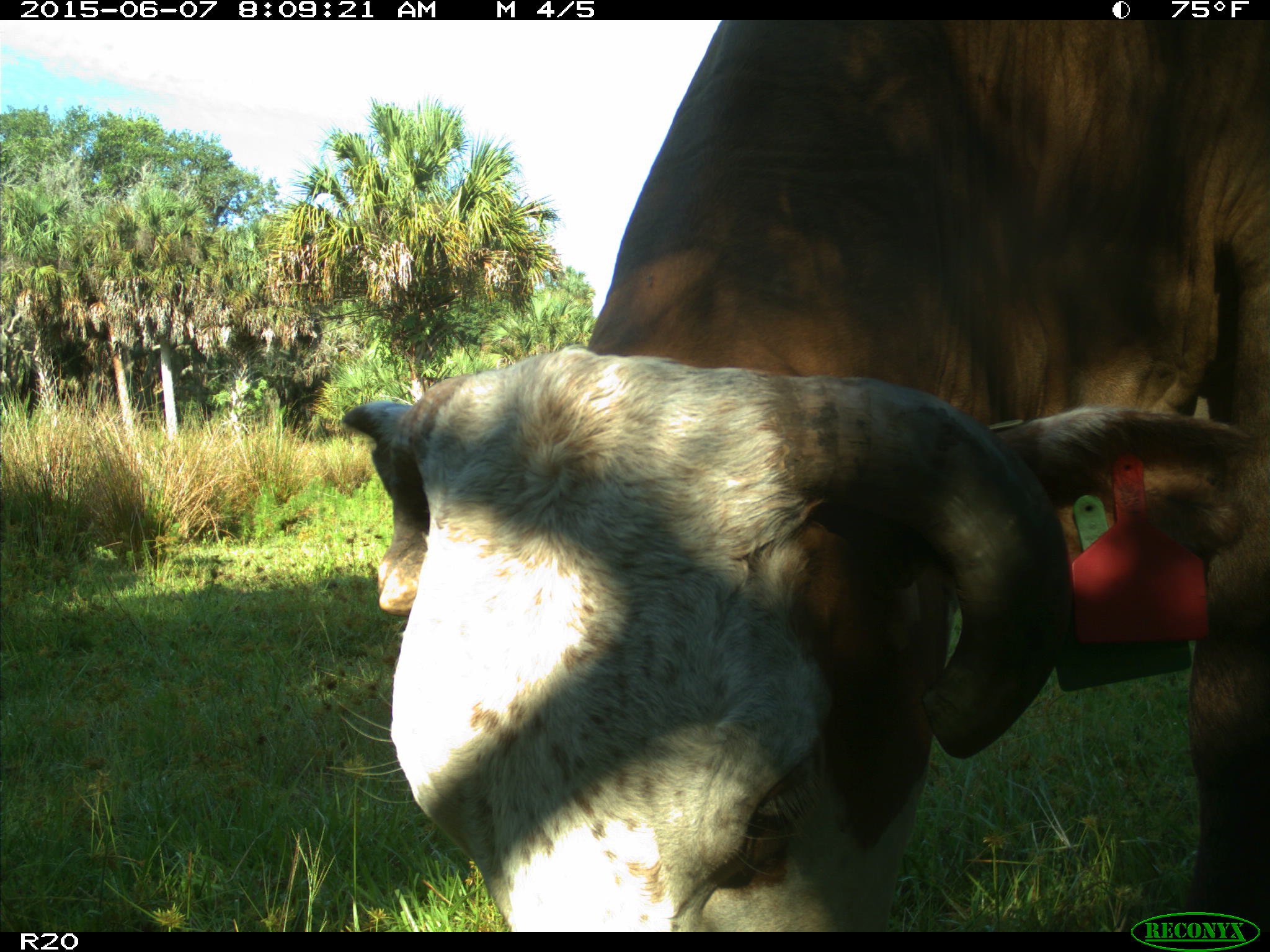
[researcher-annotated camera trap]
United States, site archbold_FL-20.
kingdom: Animalia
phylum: Chordata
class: Mammalia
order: Artiodactyla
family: Bovidae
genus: Bos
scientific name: Bos taurus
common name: domestic cow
Bos taurus (domestic cow).